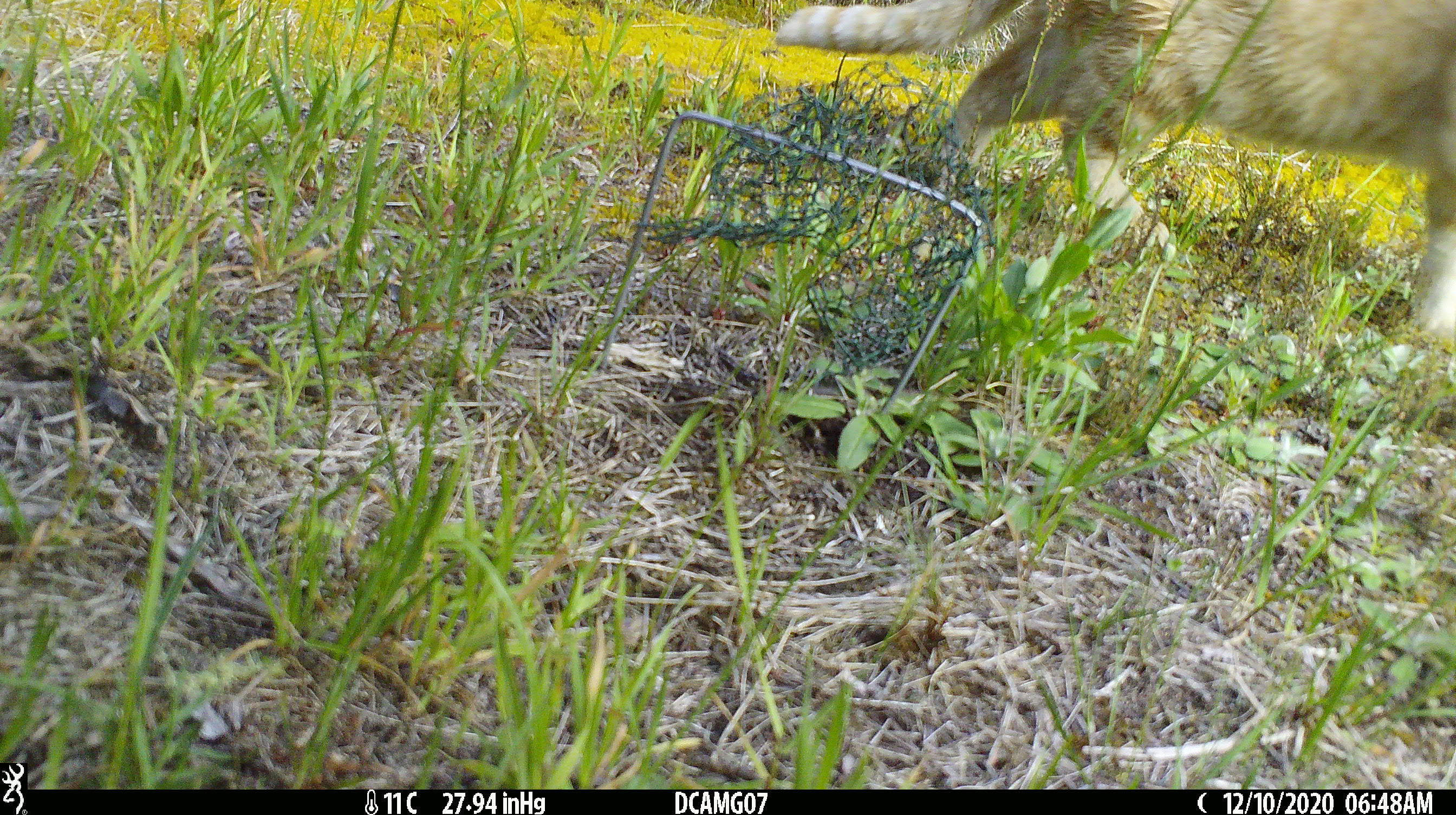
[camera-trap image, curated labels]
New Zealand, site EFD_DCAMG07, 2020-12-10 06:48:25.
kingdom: Animalia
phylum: Chordata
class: Mammalia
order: Carnivora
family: Felidae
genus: Felis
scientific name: Felis catus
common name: domestic cat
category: cat